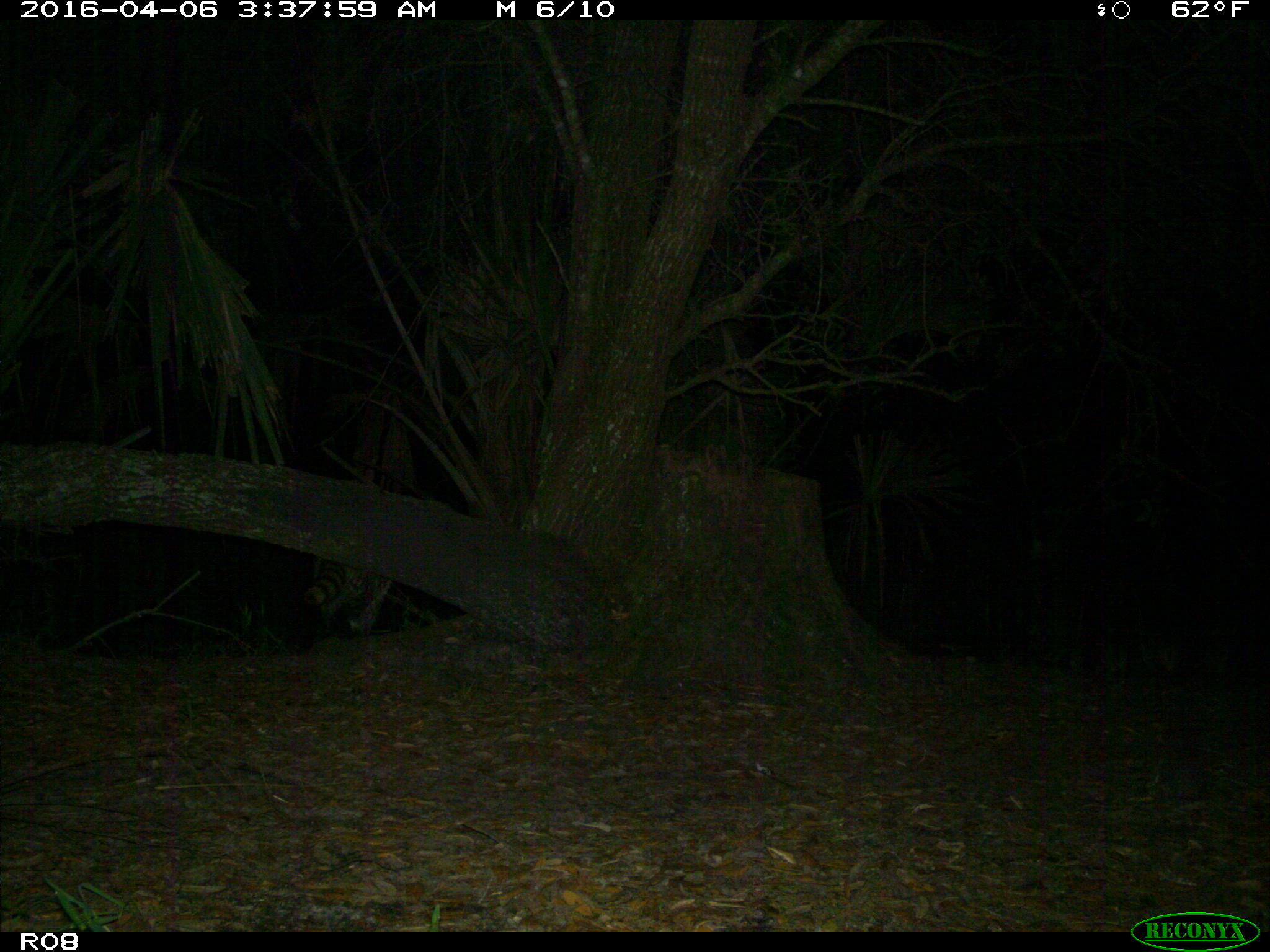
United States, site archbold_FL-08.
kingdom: Animalia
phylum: Chordata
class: Mammalia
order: Carnivora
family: Procyonidae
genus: Procyon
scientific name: Procyon lotor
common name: common raccoon